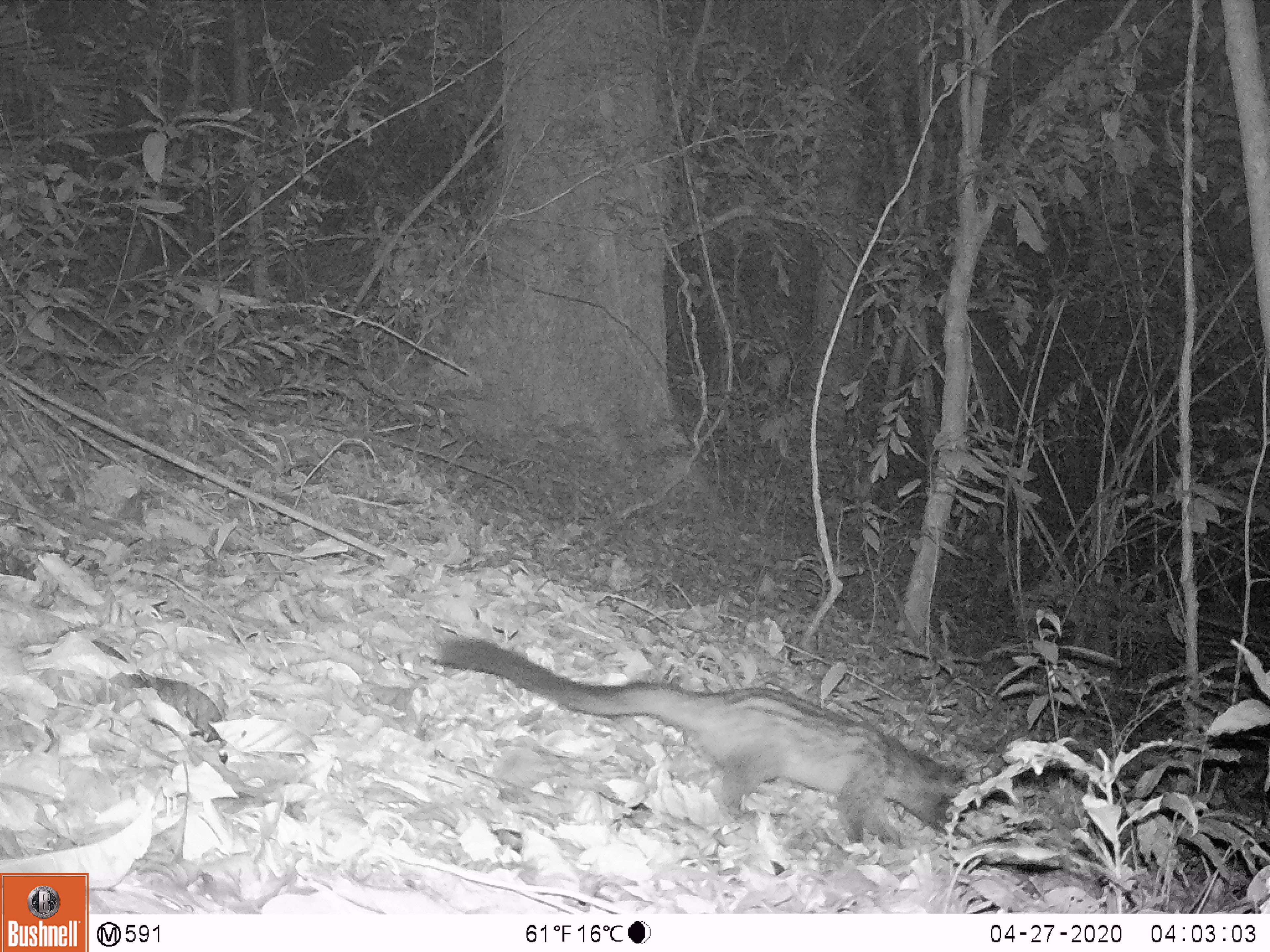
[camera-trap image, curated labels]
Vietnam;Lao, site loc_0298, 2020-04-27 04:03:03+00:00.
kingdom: Animalia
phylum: Chordata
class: Mammalia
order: Carnivora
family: Viverridae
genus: Paradoxurus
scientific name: Paradoxurus hermaphroditus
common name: common palm civet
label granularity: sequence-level